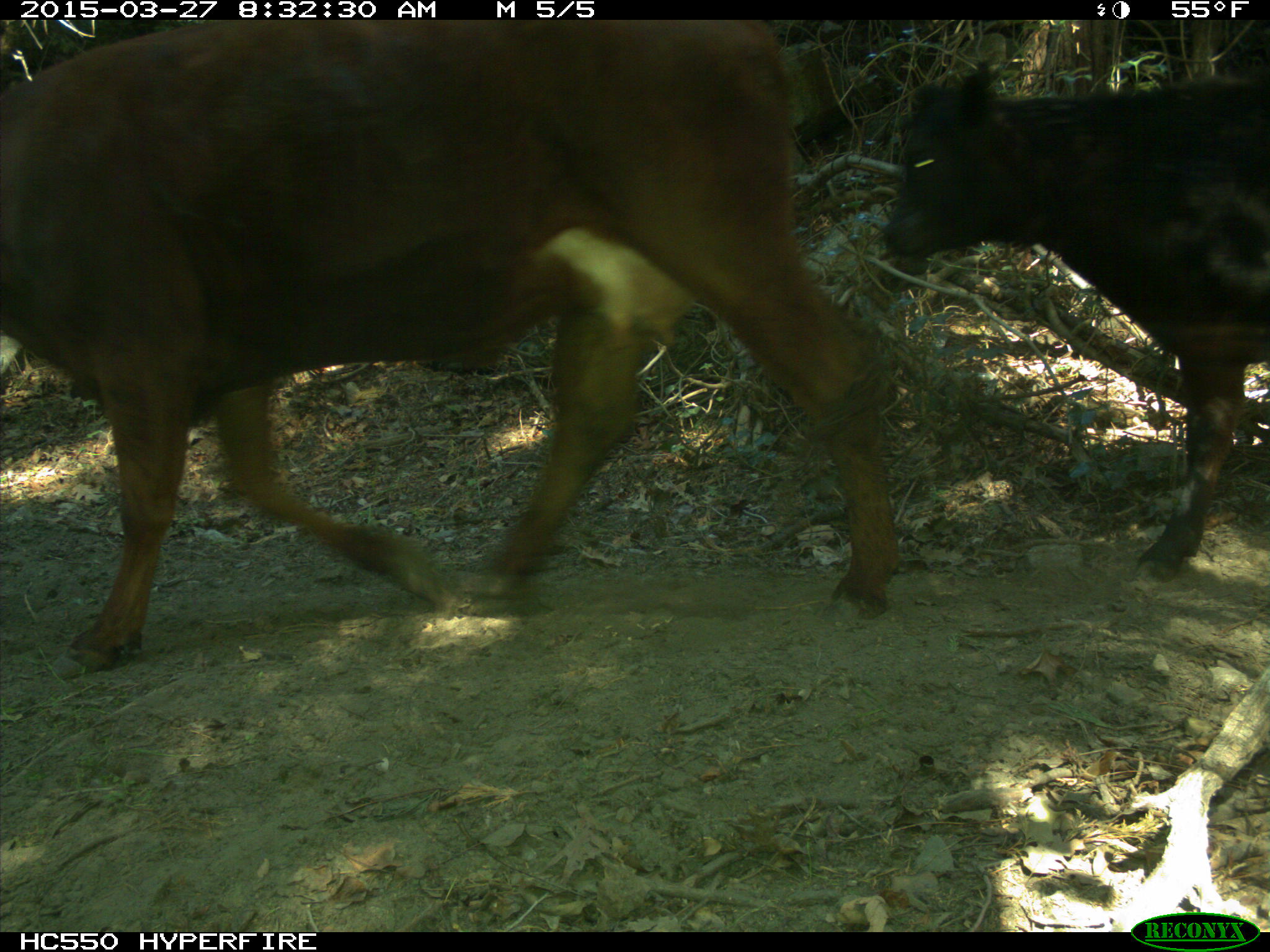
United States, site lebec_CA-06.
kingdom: Animalia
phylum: Chordata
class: Mammalia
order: Artiodactyla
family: Bovidae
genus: Bos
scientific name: Bos taurus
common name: domestic cow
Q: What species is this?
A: Bos taurus (domestic cow).